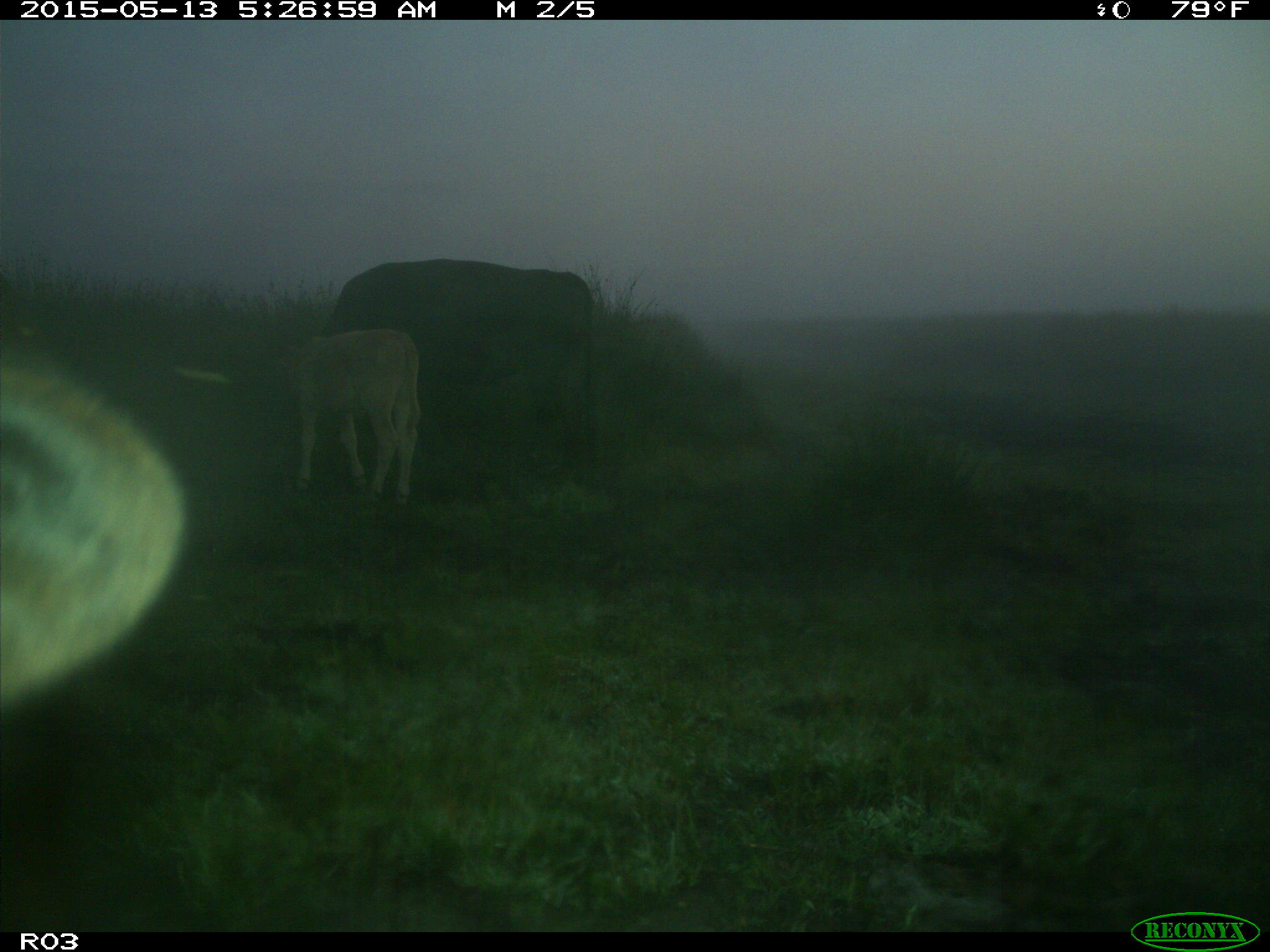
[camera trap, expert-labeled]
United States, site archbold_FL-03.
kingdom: Animalia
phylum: Chordata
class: Mammalia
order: Artiodactyla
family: Bovidae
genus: Bos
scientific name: Bos taurus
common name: domestic cow